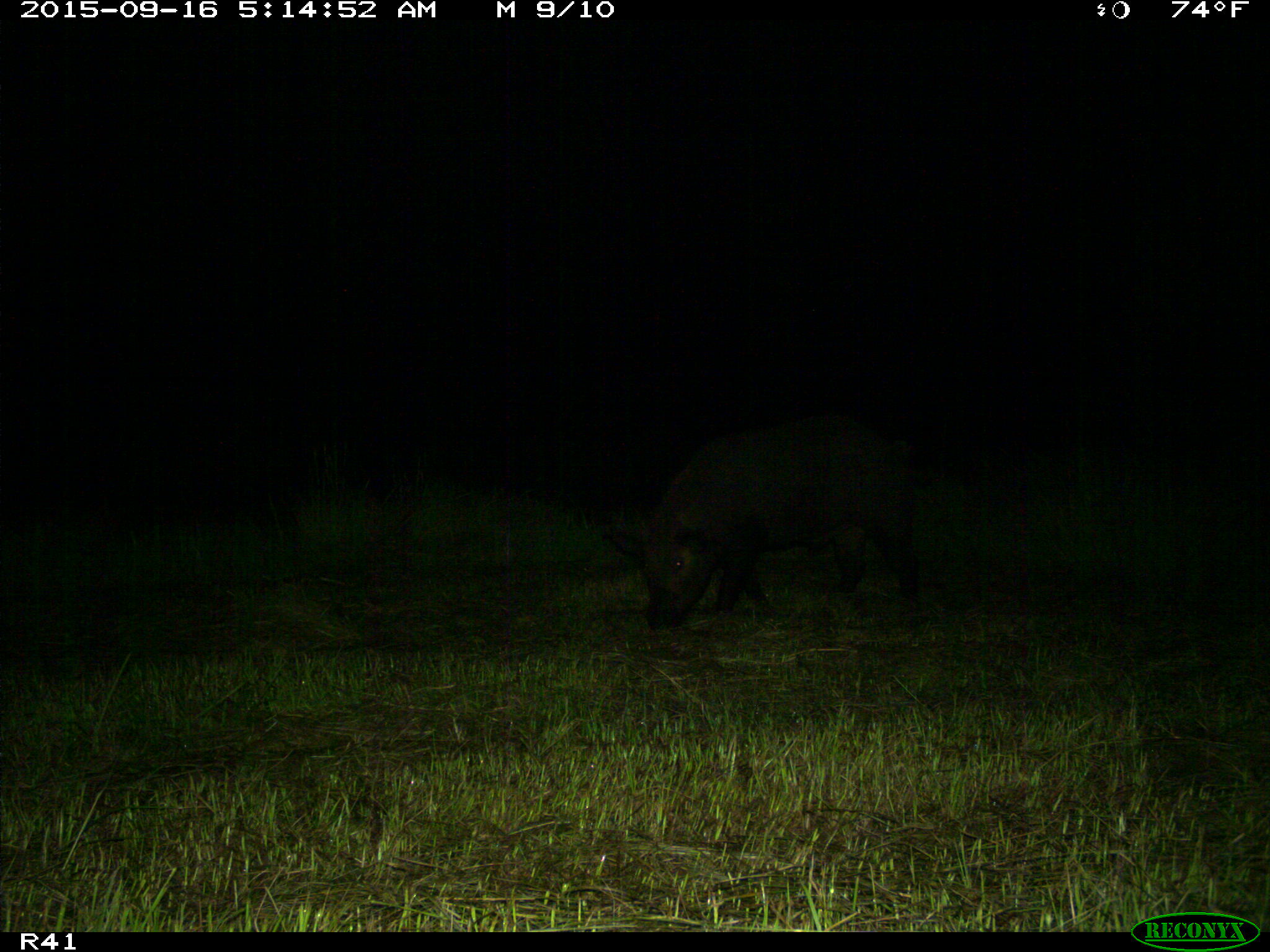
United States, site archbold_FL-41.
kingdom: Animalia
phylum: Chordata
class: Mammalia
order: Artiodactyla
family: Suidae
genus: Sus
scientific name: Sus scrofa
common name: wild boar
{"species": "Sus scrofa (wild boar)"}